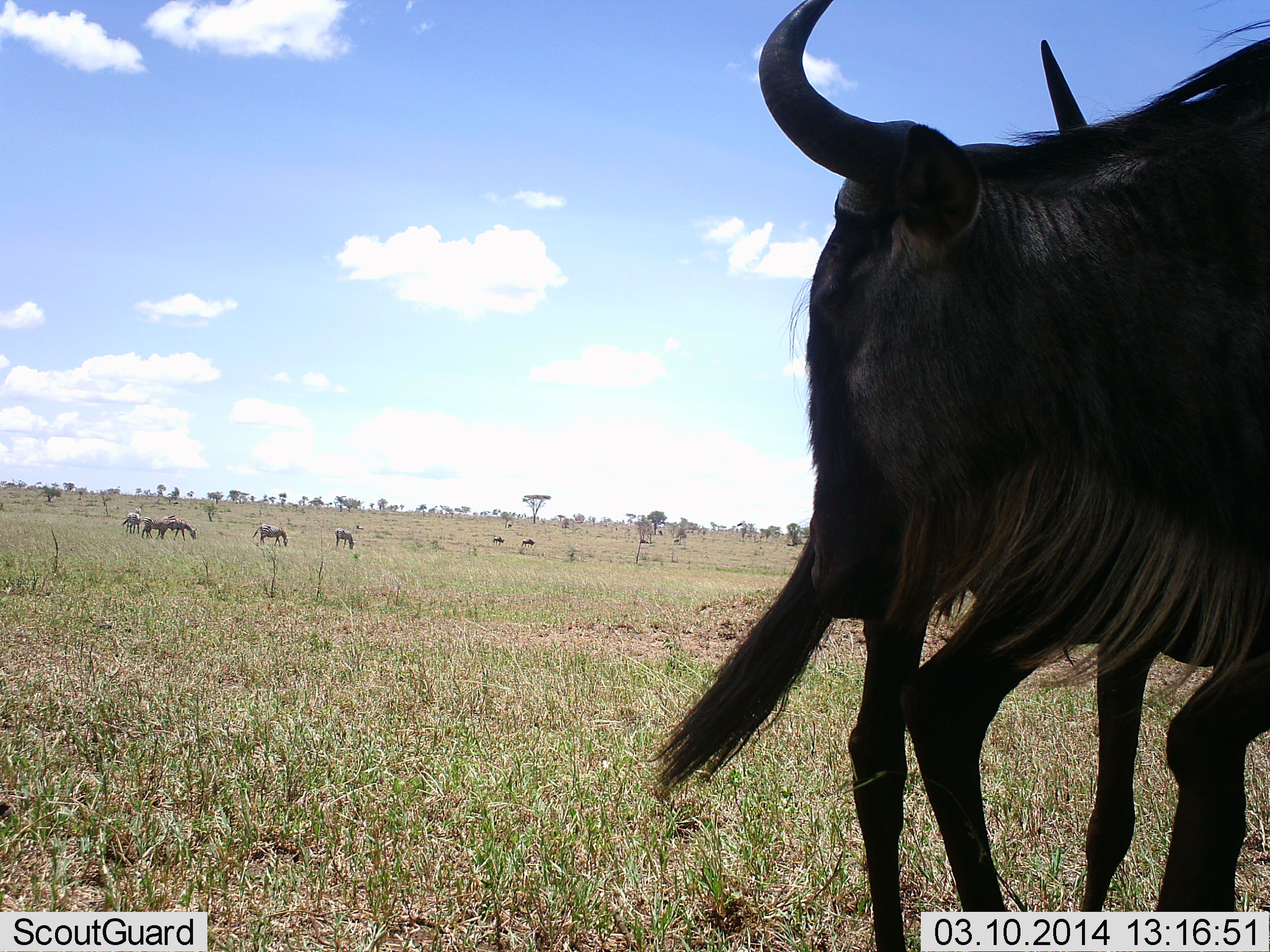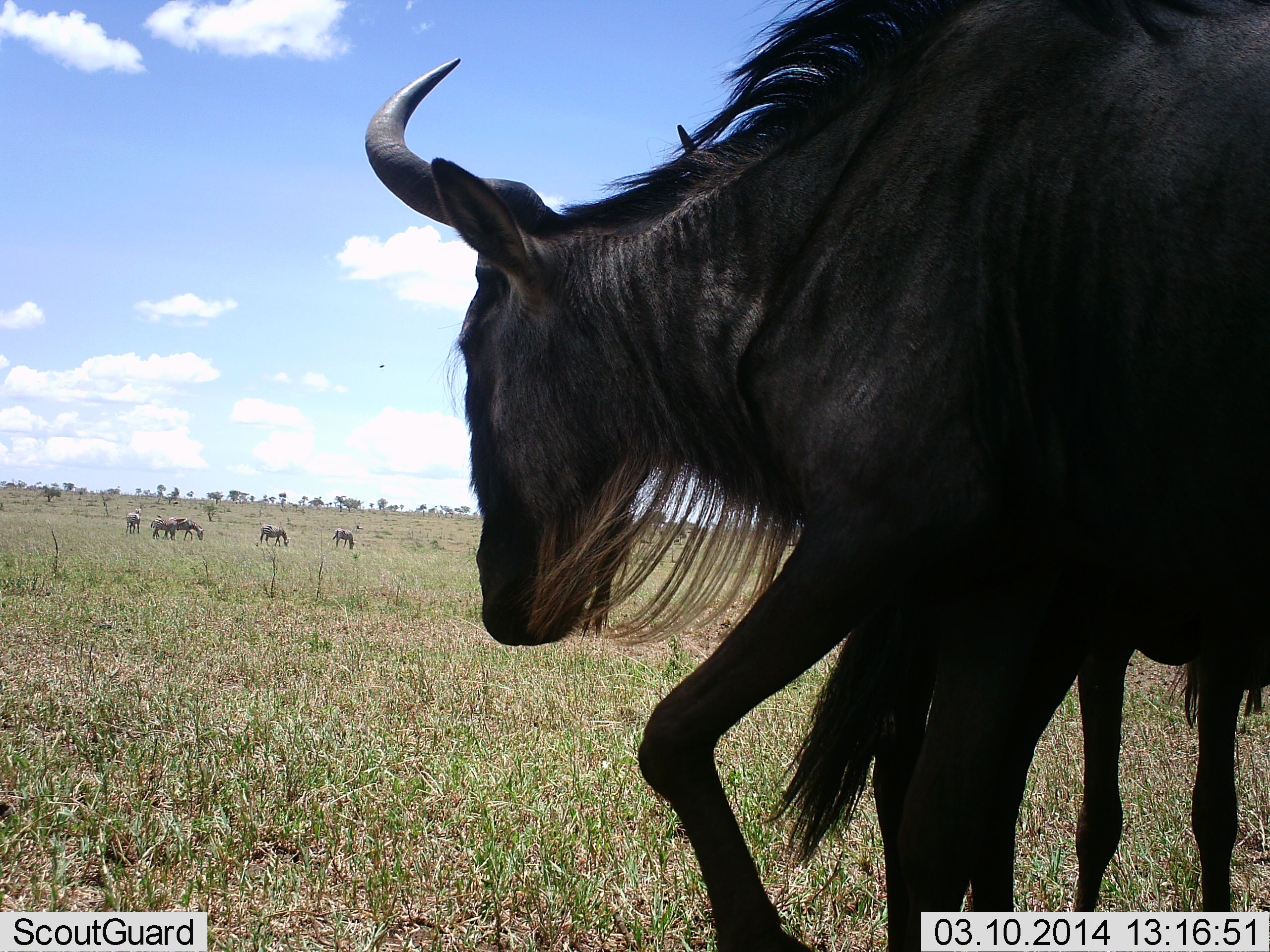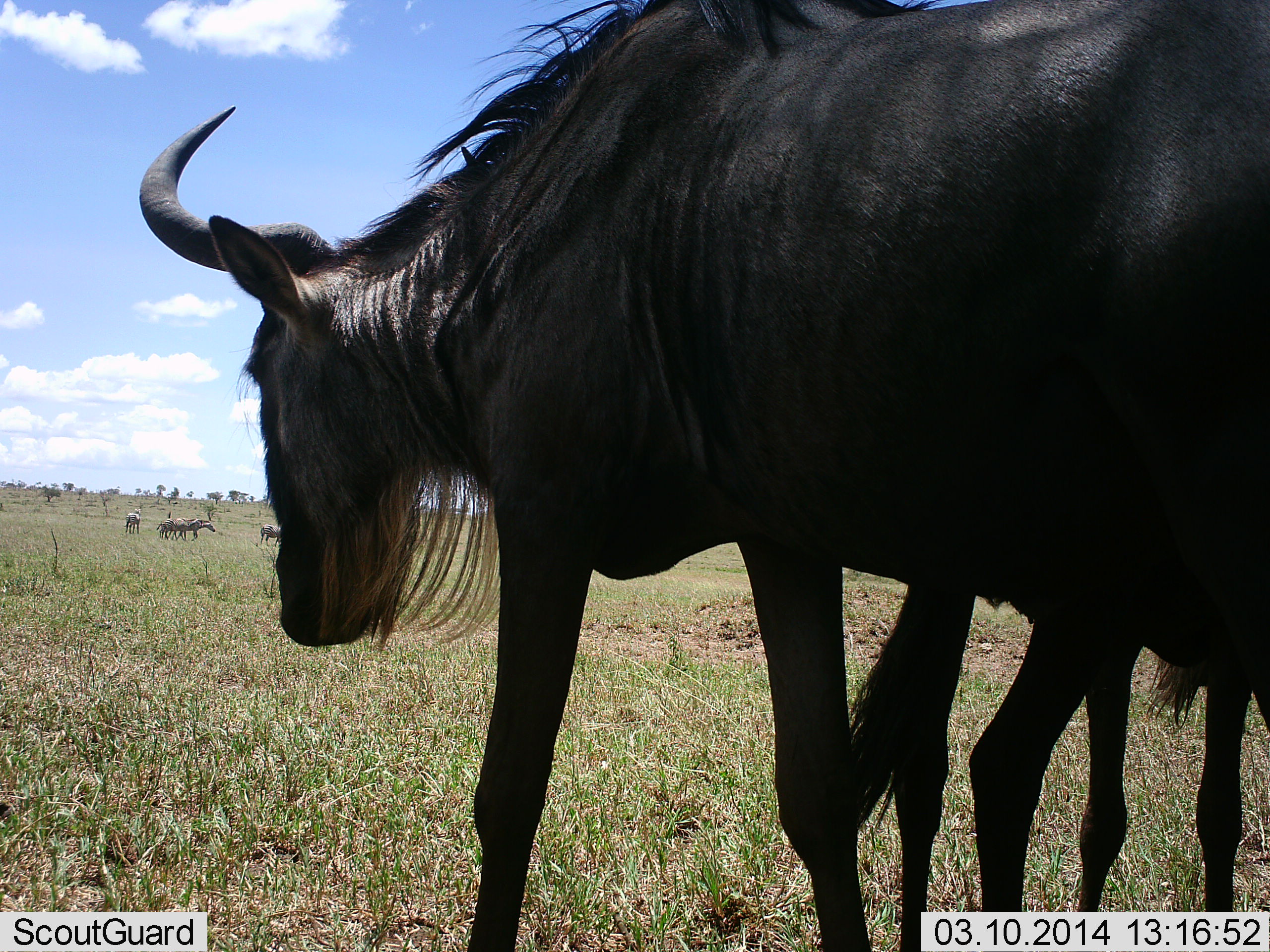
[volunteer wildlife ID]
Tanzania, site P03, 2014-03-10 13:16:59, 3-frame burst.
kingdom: Animalia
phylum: Chordata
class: Mammalia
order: Artiodactyla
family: Bovidae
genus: Connochaetes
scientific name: Connochaetes taurinus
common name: blue wildebeest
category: wildebeest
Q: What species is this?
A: Wildebeest (blue wildebeest) (Connochaetes taurinus).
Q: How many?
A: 6.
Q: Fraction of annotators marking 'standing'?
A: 46%.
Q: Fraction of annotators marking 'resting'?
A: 0%.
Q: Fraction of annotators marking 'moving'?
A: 77%.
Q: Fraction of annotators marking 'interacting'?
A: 8%.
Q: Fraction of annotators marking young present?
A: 8%.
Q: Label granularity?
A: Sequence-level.